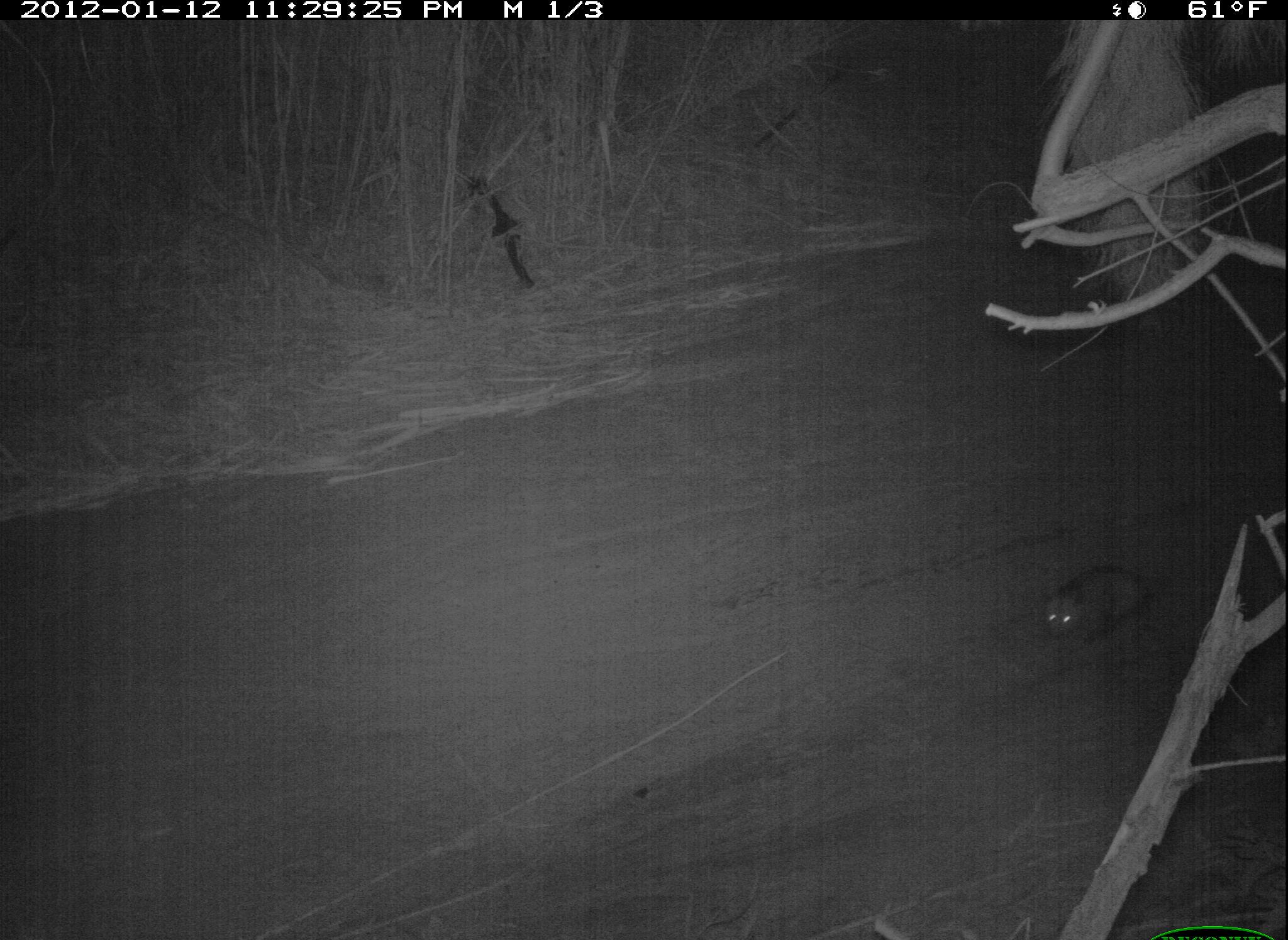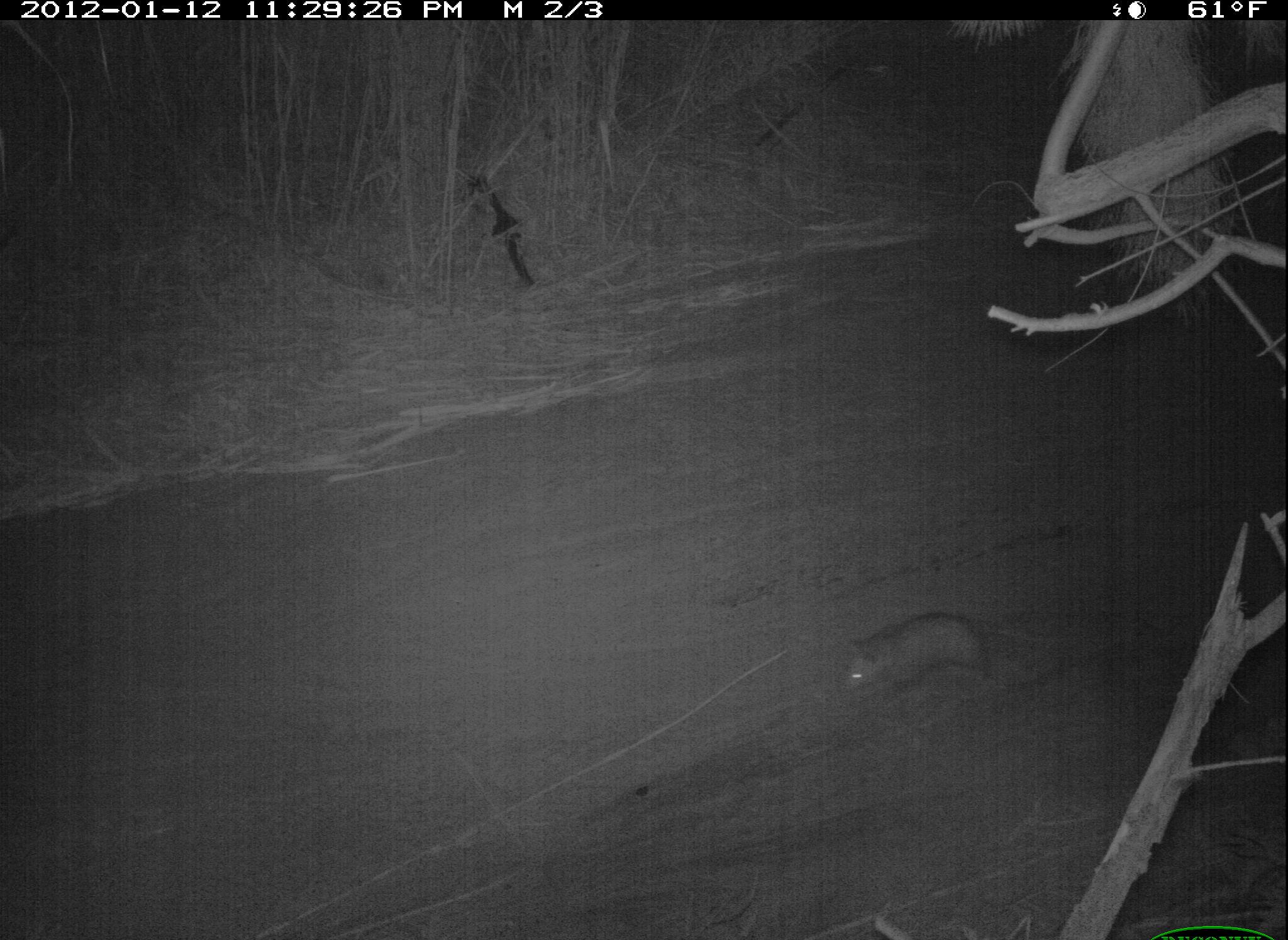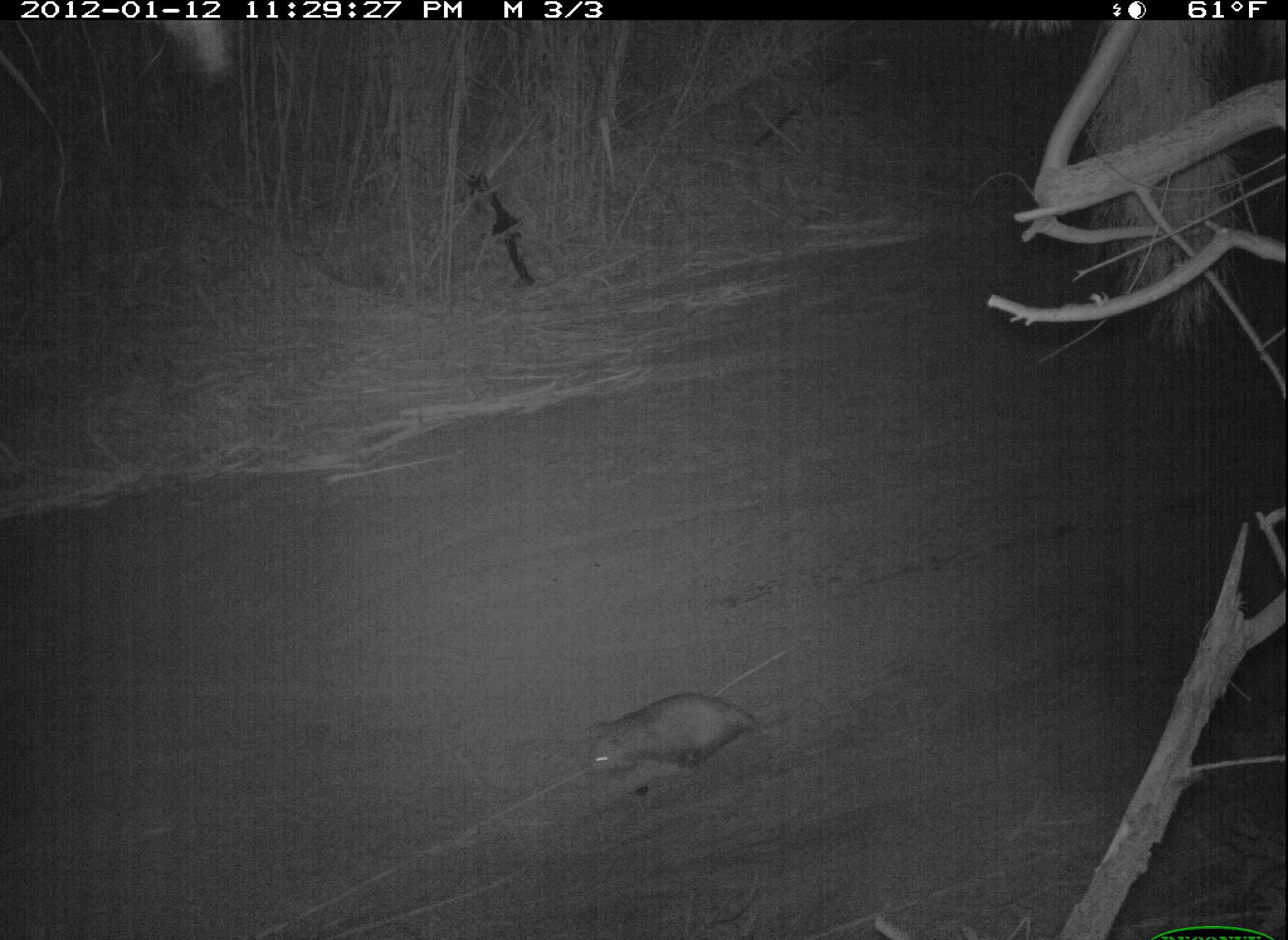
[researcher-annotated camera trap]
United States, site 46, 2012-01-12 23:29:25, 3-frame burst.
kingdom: Animalia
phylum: Chordata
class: Mammalia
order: Didelphimorphia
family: Didelphidae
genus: Didelphis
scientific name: Didelphis virginiana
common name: virginia opossum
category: opossum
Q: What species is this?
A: Opossum (virginia opossum) (Didelphis virginiana).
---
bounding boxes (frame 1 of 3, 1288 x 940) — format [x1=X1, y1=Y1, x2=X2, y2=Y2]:
opossum: [x1=1003, y1=546, x2=1208, y2=664]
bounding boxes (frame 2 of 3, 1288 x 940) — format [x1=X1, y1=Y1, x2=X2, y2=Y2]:
opossum: [x1=826, y1=604, x2=1035, y2=701]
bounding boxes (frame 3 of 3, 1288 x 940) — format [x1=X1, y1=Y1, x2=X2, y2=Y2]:
opossum: [x1=578, y1=672, x2=795, y2=790]